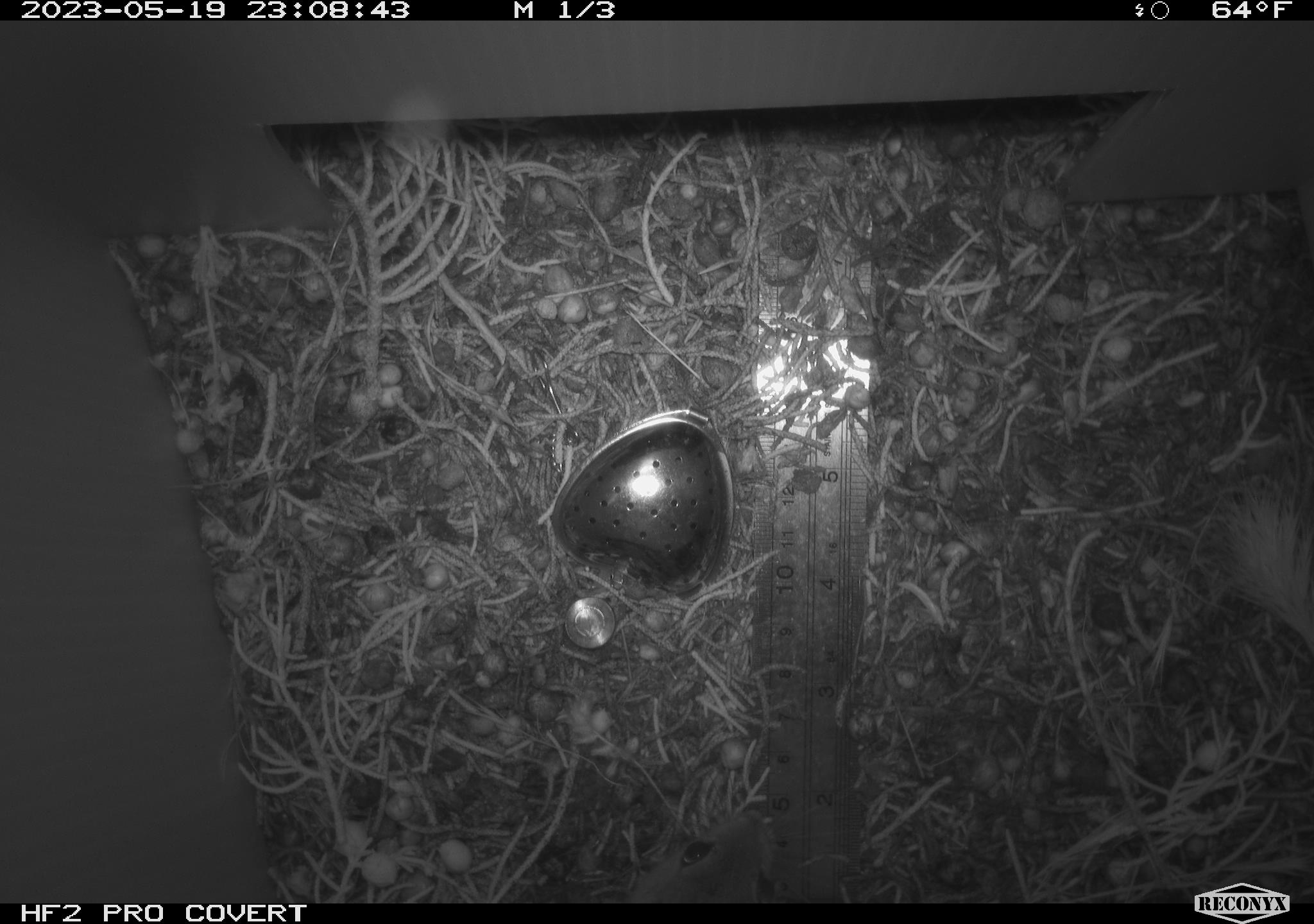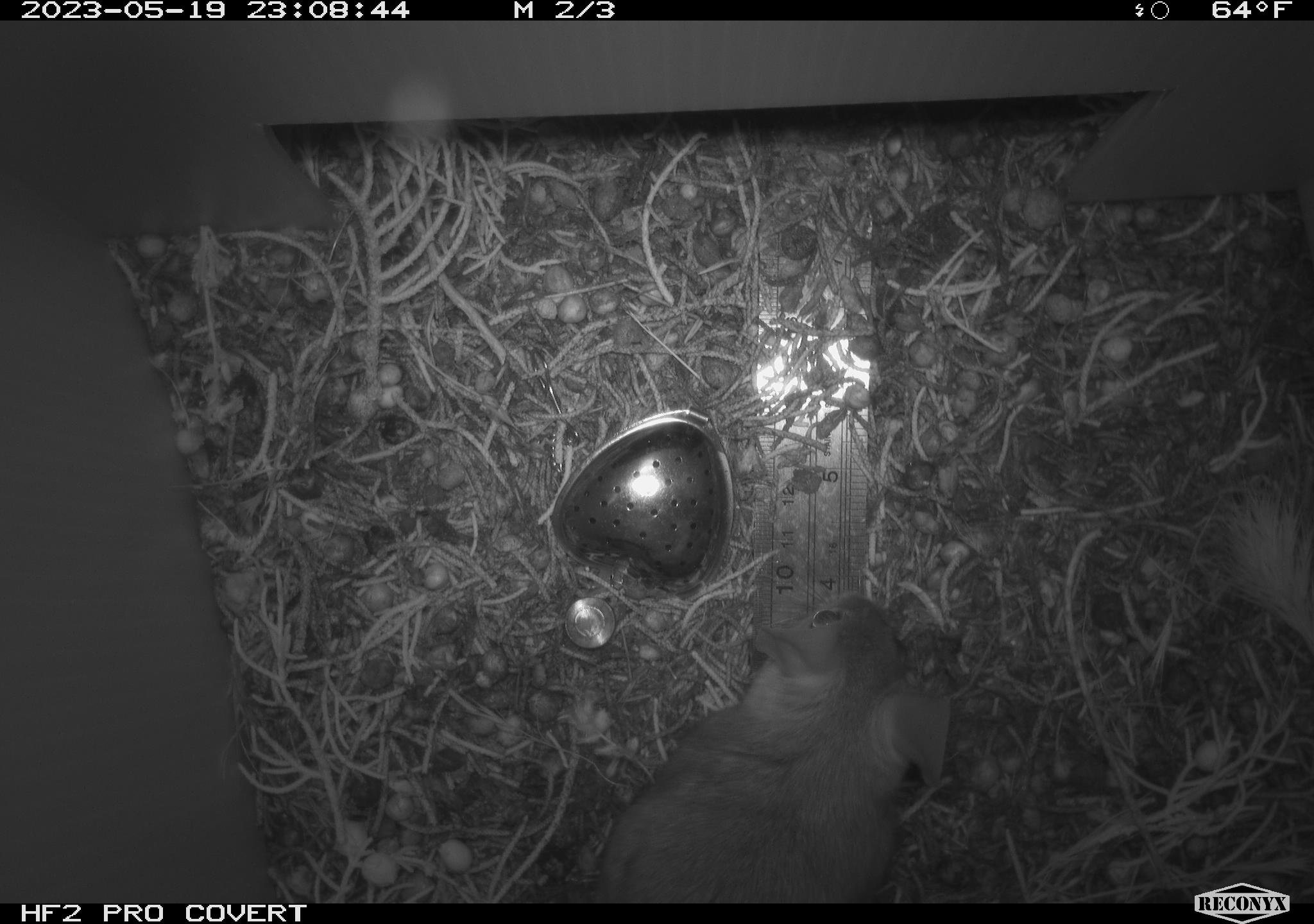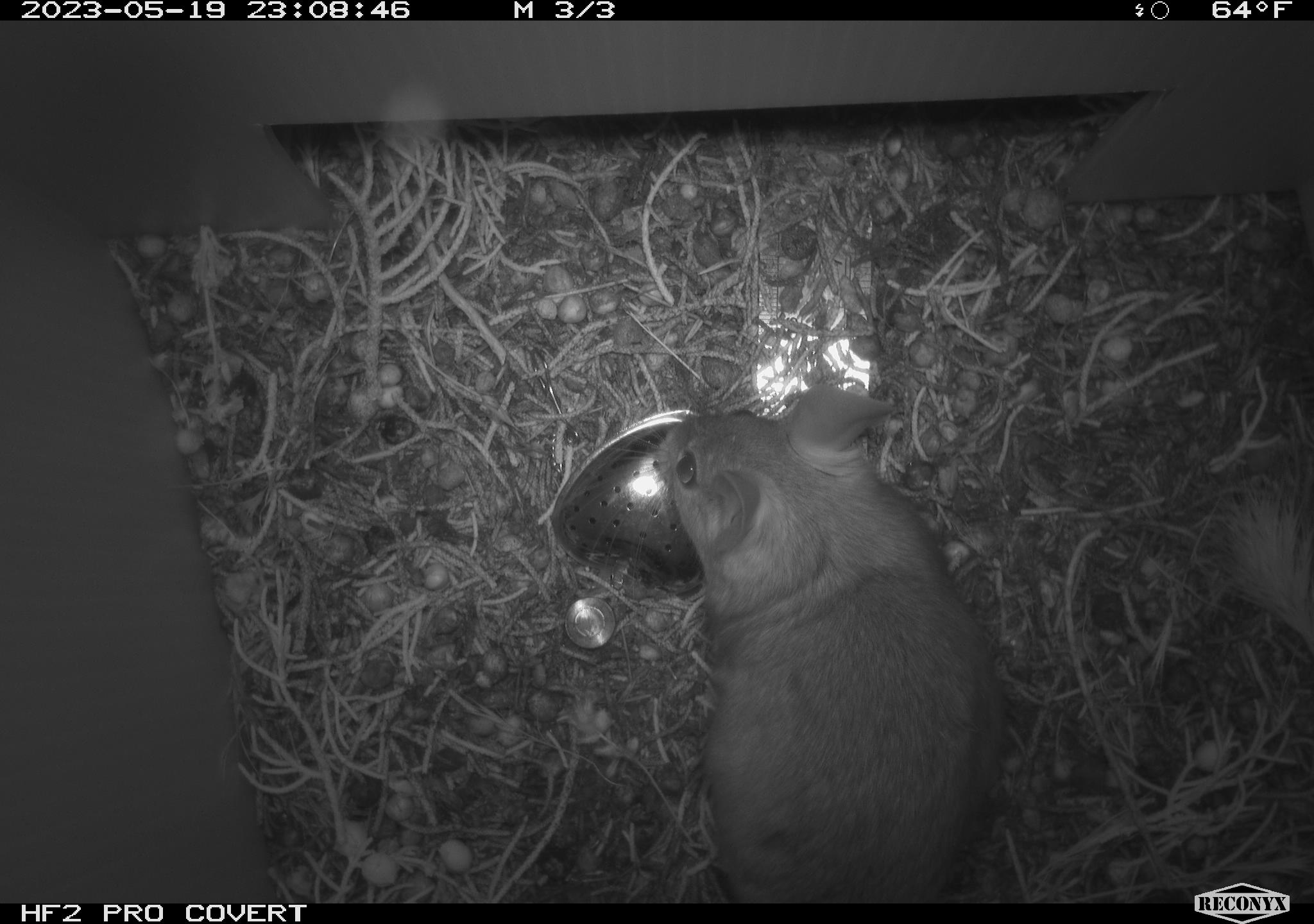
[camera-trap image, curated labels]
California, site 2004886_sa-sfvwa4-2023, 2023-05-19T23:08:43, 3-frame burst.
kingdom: Animalia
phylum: Chordata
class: Mammalia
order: Rodentia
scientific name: Rodentia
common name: mouse species